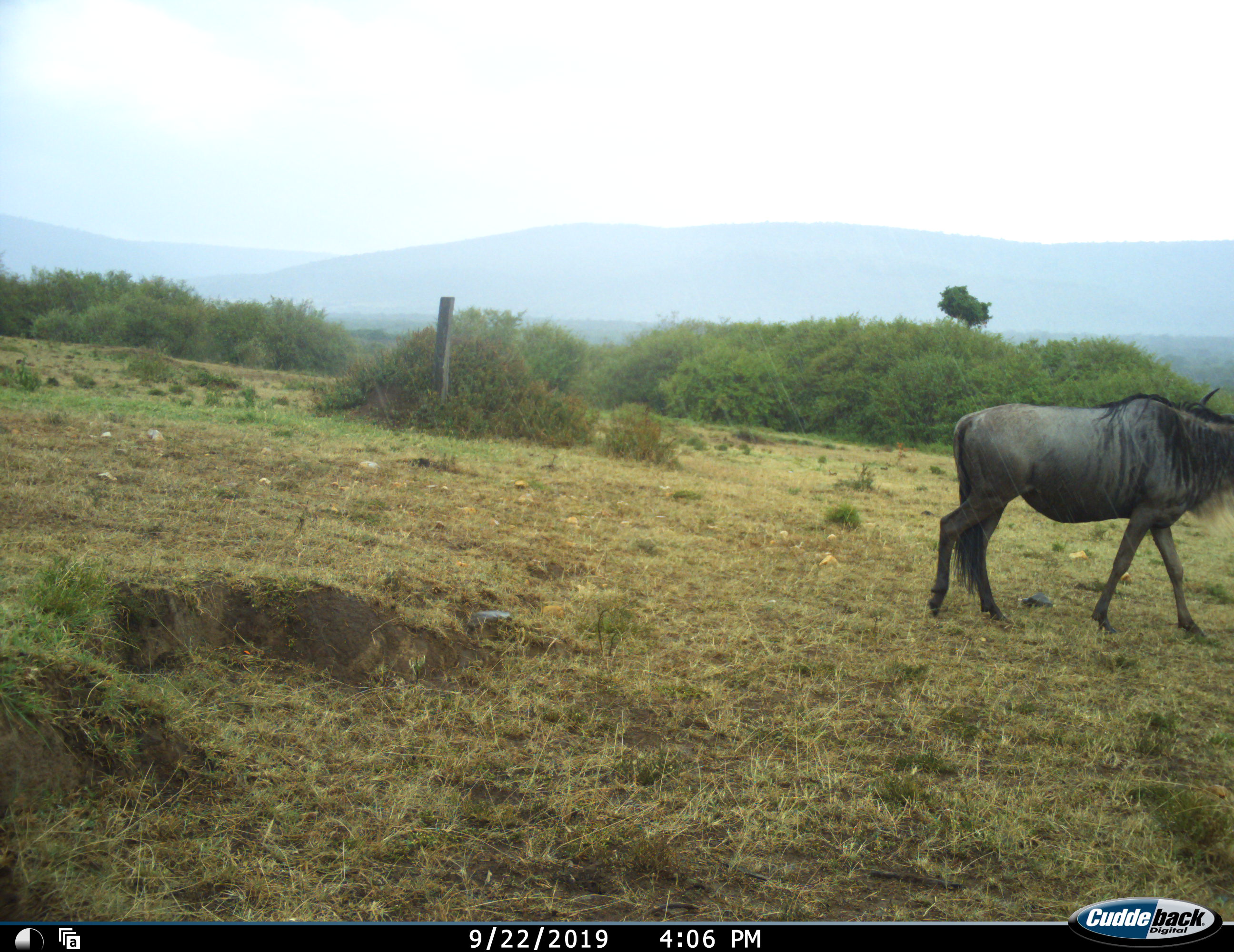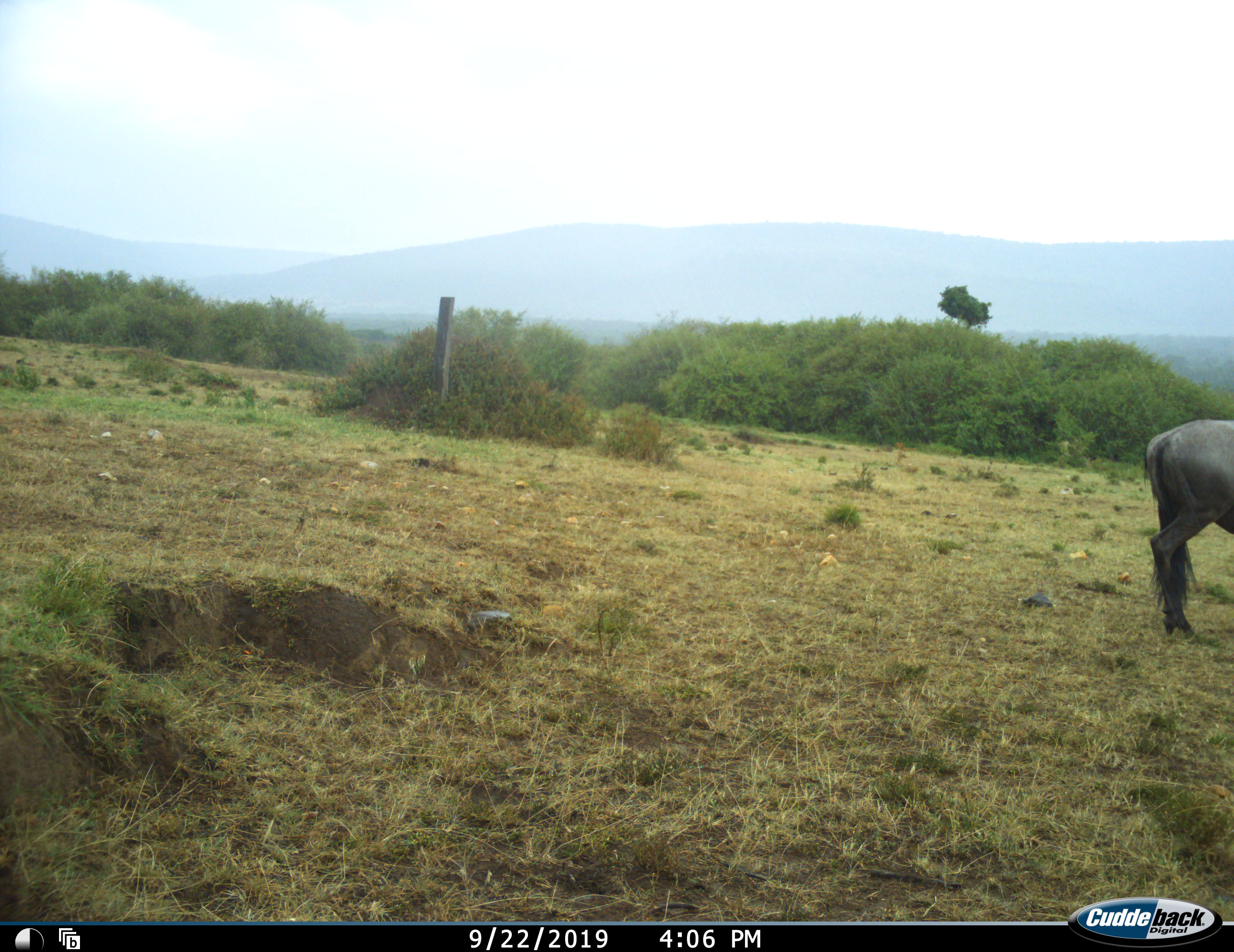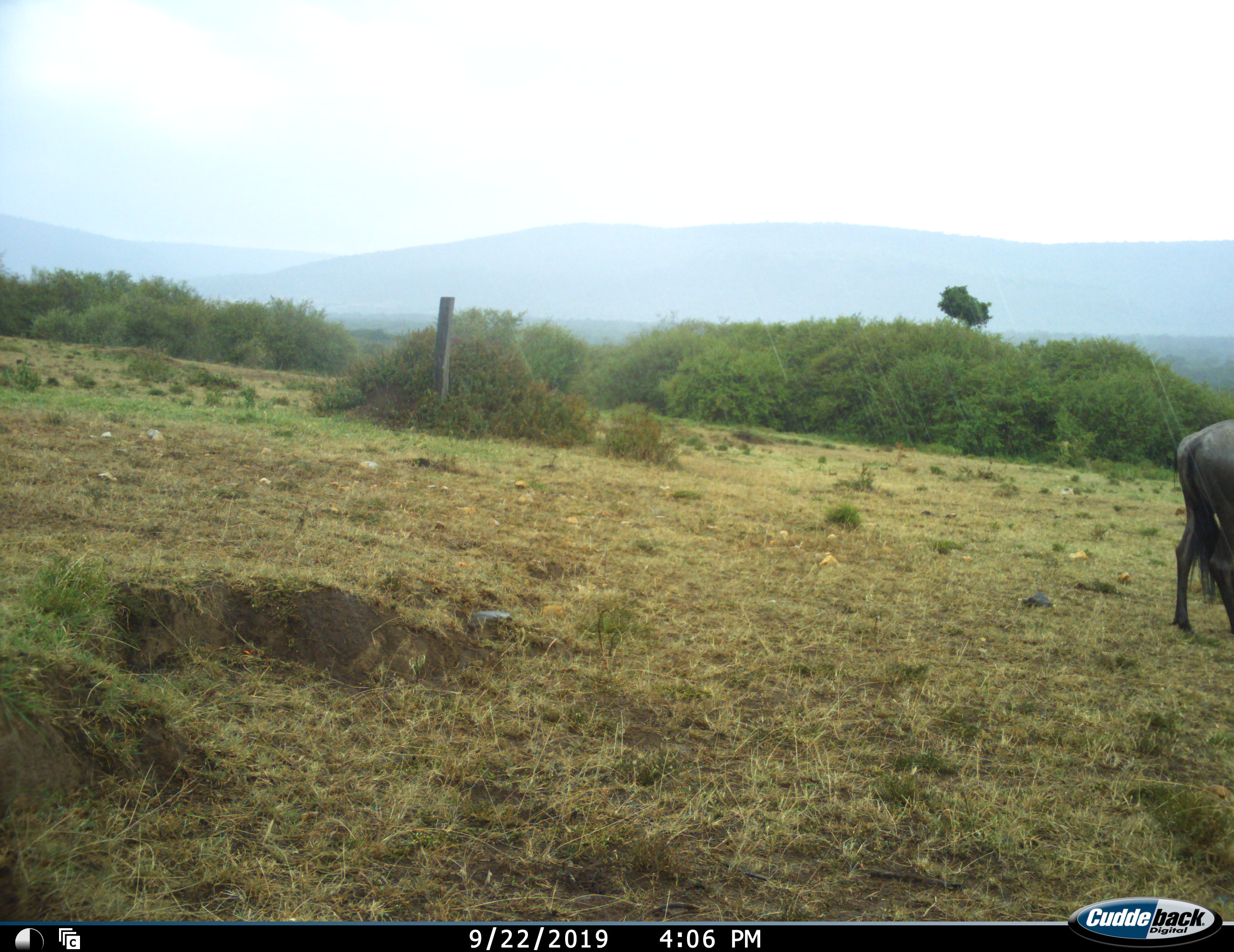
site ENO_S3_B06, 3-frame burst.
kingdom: Animalia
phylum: Chordata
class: Mammalia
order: Artiodactyla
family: Bovidae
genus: Connochaetes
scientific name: Connochaetes taurinus taurinus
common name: blue wildebeest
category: wildebeestblue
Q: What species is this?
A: Wildebeestblue (blue wildebeest) (Connochaetes taurinus taurinus).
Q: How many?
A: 1.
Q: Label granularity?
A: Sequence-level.